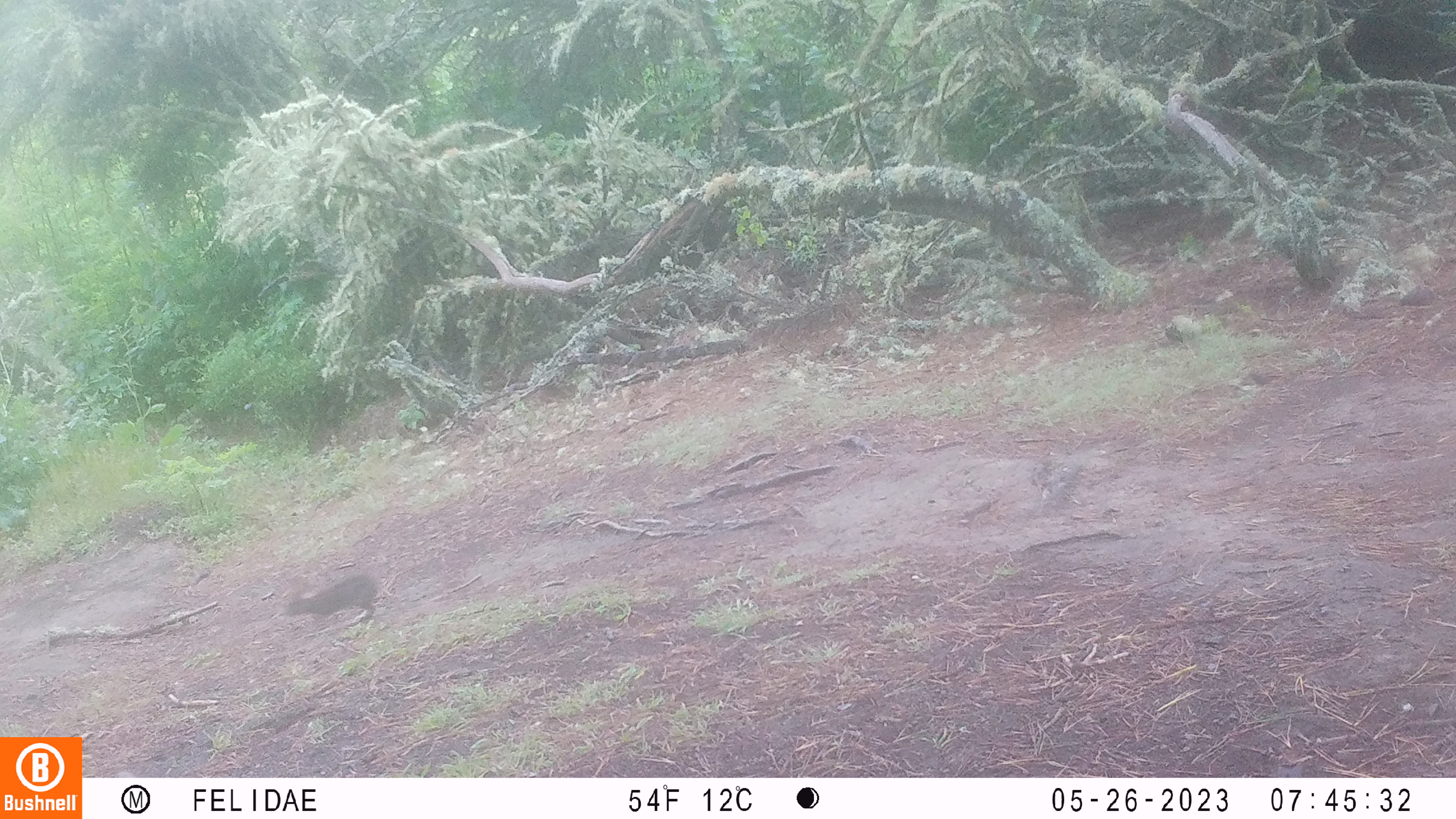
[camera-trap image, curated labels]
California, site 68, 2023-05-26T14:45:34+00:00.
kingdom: Animalia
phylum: Chordata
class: Mammalia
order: Lagomorpha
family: Leporidae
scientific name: Leporidae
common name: rabbit